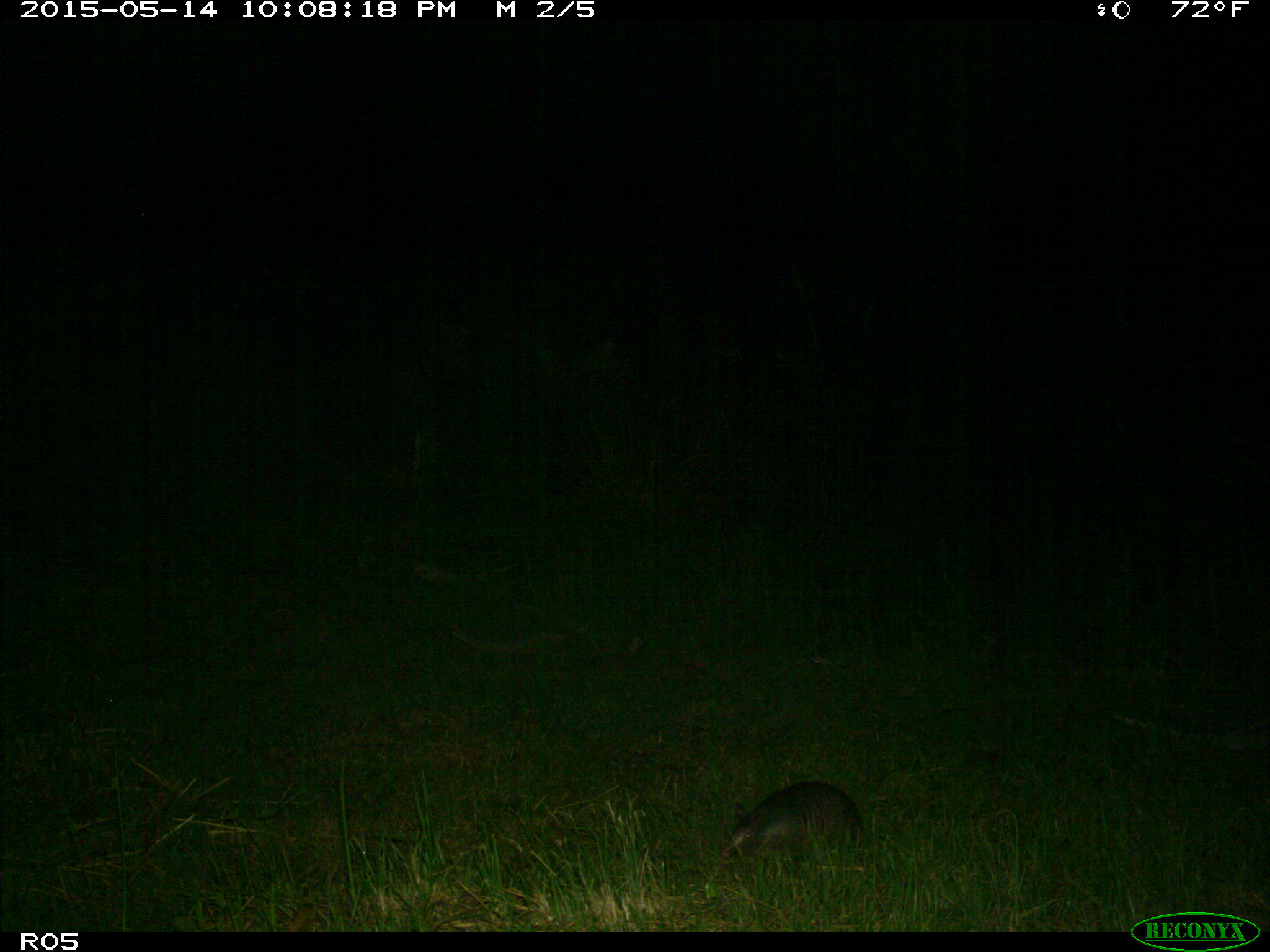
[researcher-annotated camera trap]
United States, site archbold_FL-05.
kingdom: Animalia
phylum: Chordata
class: Mammalia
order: Cingulata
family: Dasypodidae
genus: Dasypus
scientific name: Dasypus novemcinctus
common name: nine-banded armadillo